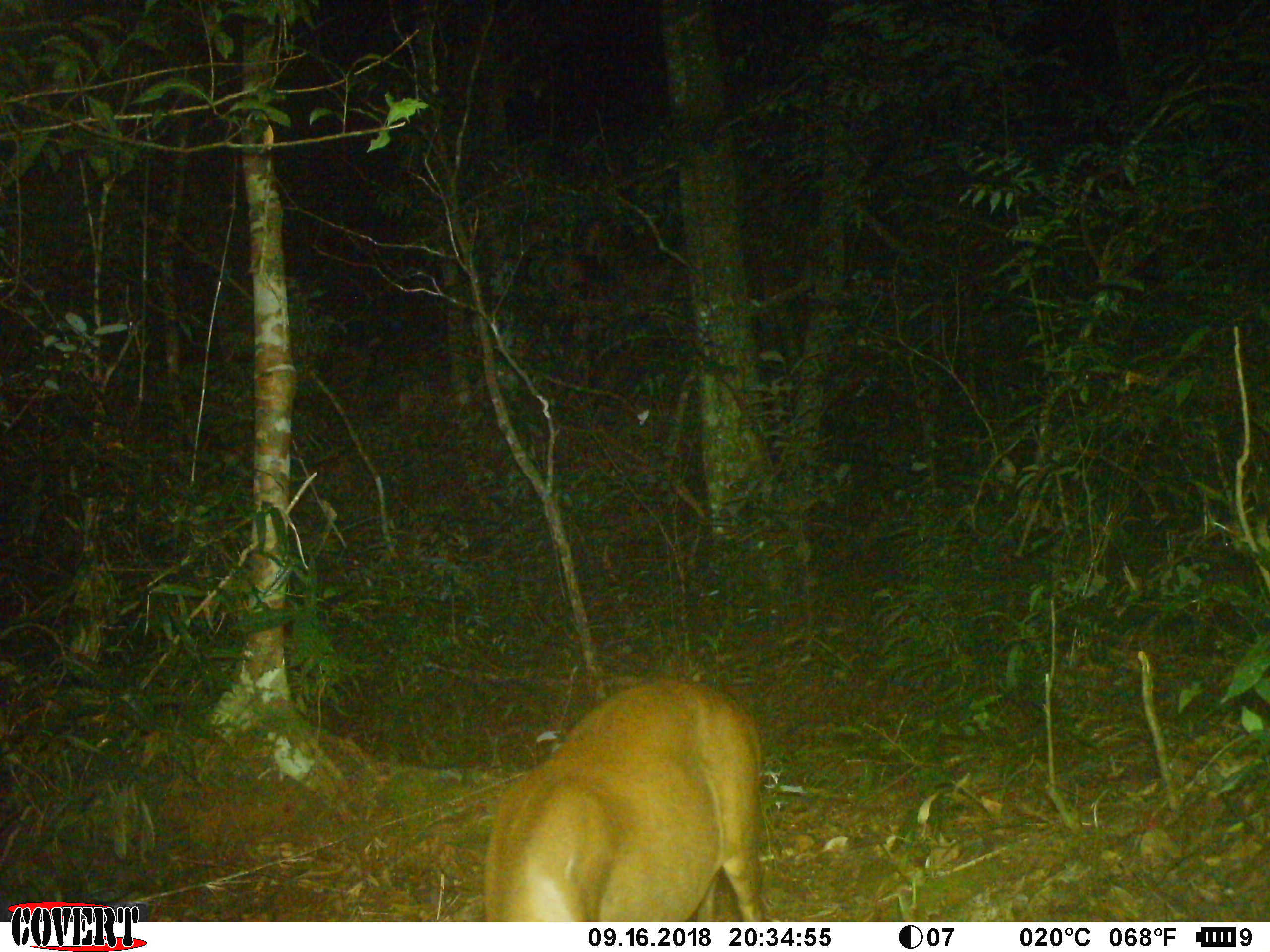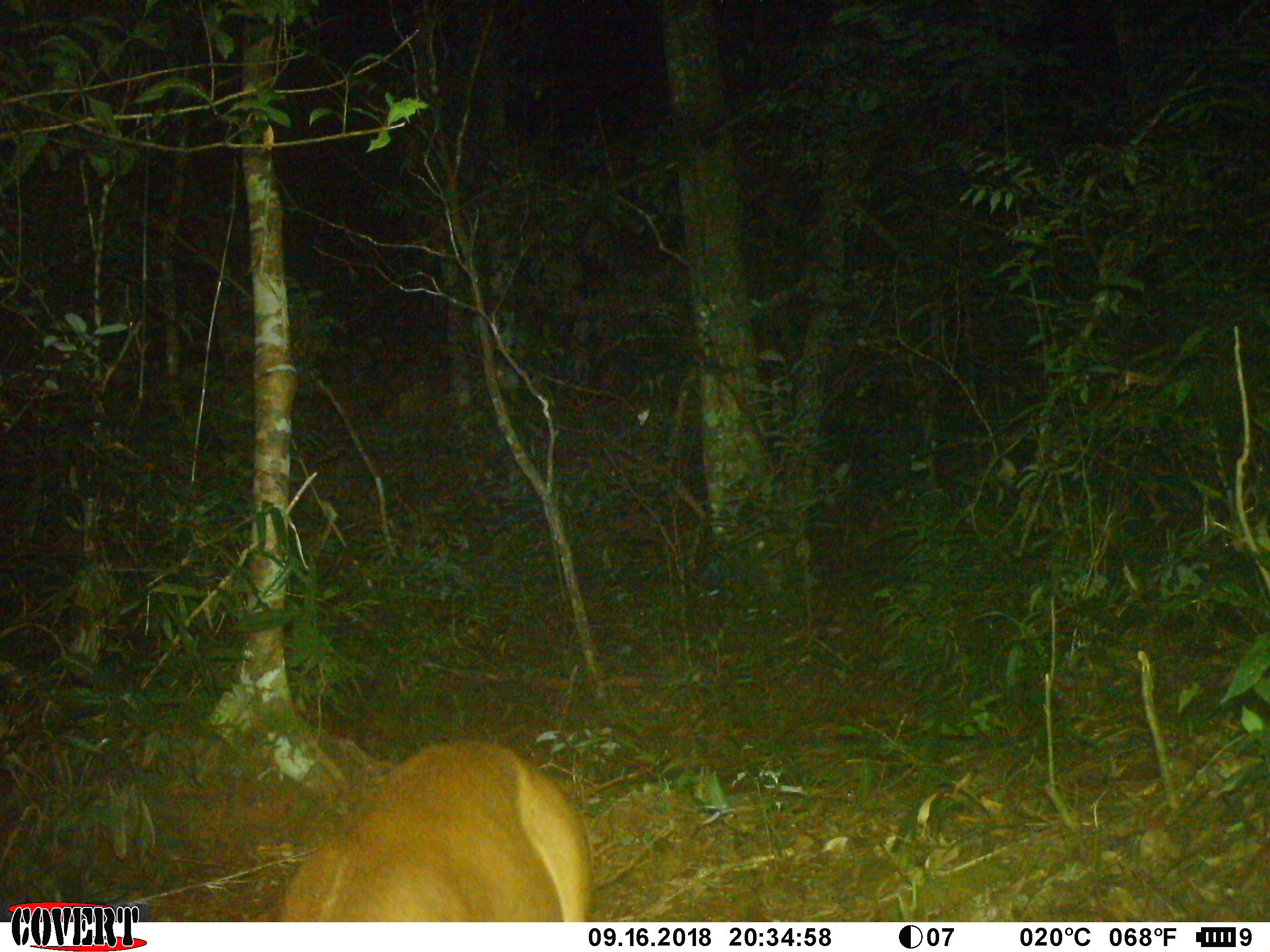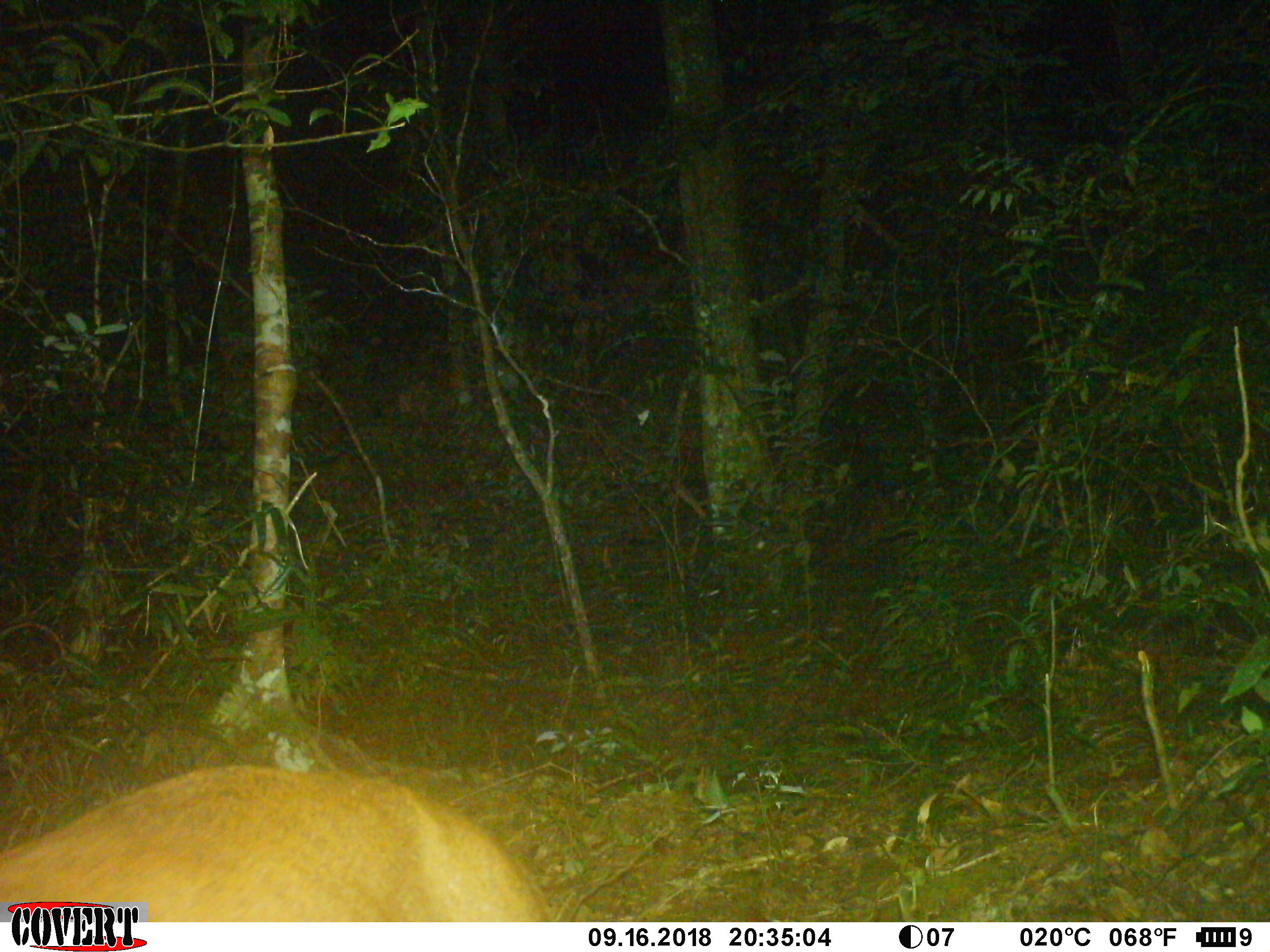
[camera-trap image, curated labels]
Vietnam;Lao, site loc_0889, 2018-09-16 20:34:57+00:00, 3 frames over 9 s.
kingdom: Animalia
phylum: Chordata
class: Mammalia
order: Artiodactyla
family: Cervidae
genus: Muntiacus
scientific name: Muntiacus rooseveltorum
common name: roosevelt's muntjac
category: roosevelts muntjac group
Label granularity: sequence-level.